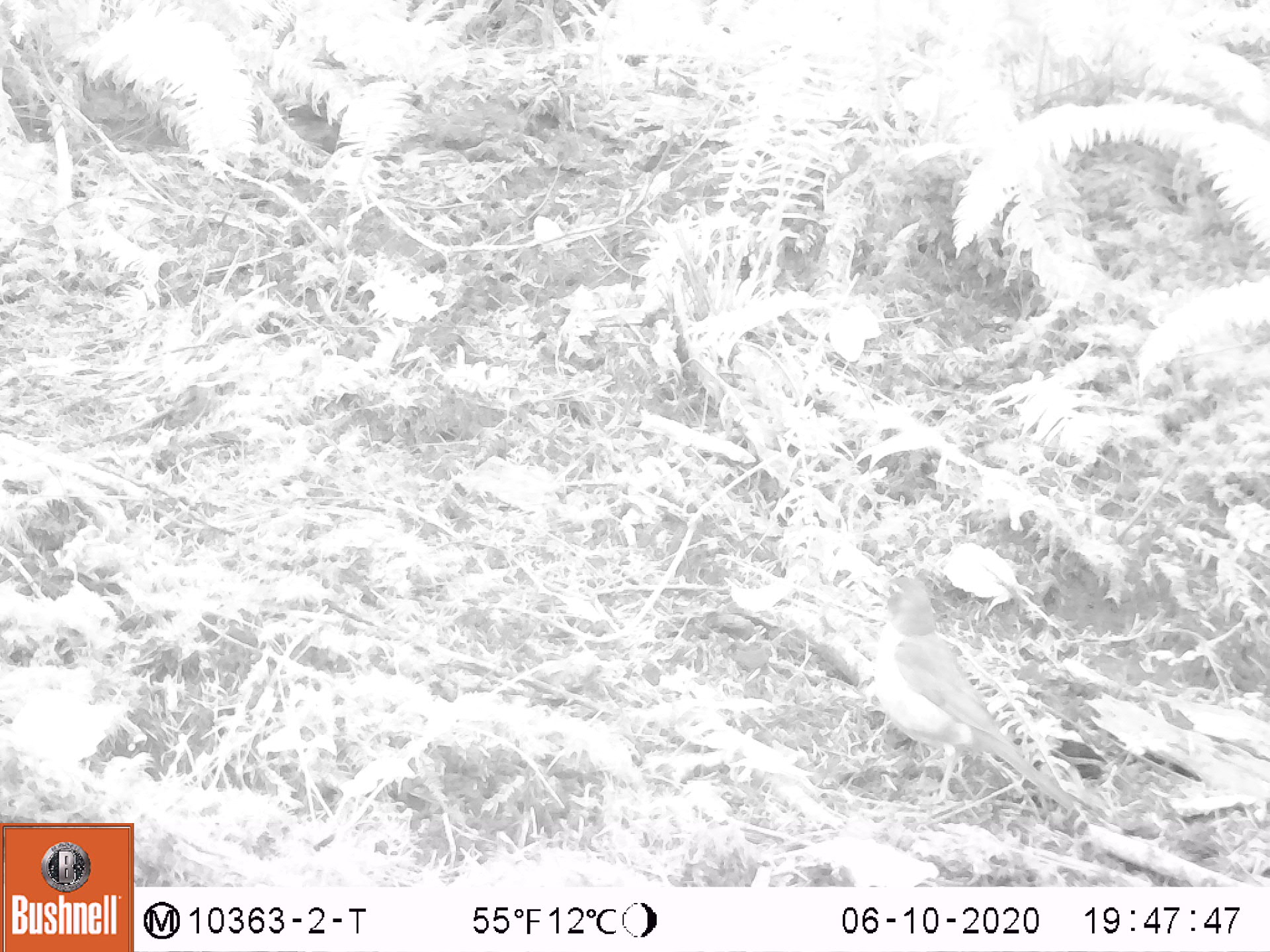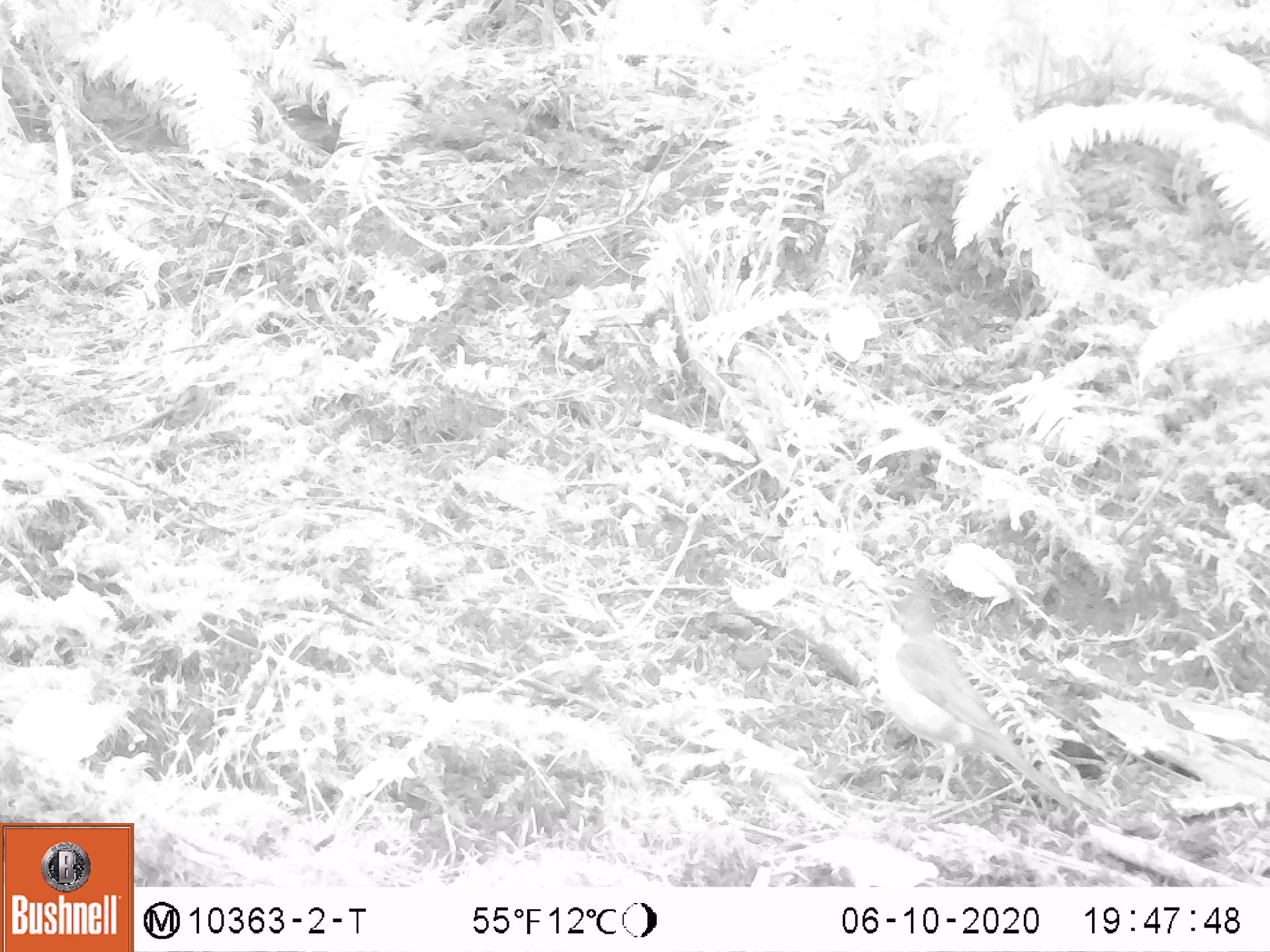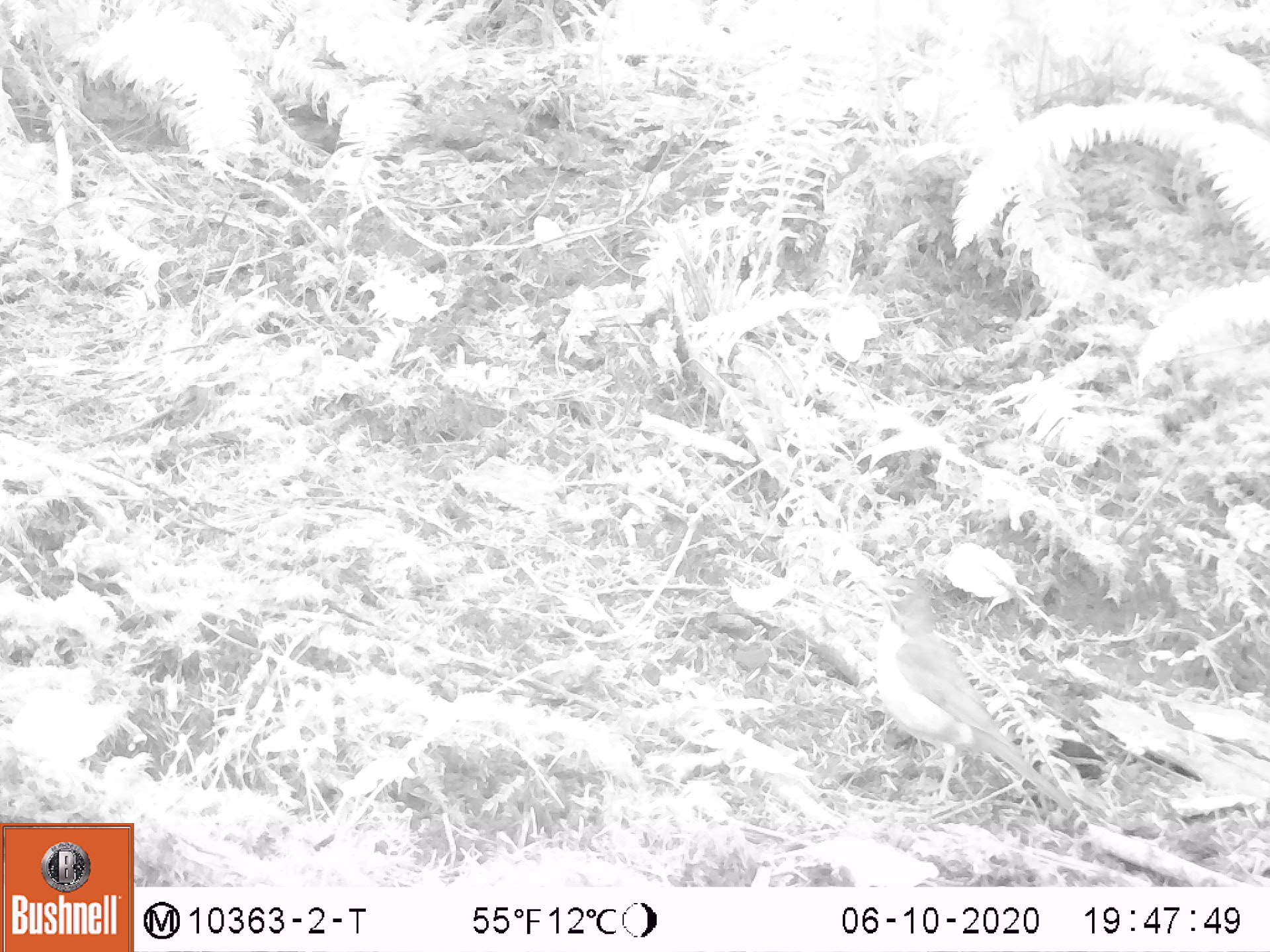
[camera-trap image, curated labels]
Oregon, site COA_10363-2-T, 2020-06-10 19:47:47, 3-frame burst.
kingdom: Animalia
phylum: Chordata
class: Aves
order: Passeriformes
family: Turdidae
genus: Turdus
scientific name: Turdus migratorius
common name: american robin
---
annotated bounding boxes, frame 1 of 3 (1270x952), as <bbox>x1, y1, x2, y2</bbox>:
american robin: <bbox>849, 559, 1111, 834</bbox>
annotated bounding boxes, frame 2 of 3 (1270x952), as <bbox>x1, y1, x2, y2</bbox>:
american robin: <bbox>852, 574, 1109, 829</bbox>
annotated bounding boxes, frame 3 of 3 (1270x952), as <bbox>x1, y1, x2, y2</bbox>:
american robin: <bbox>854, 571, 1097, 832</bbox>